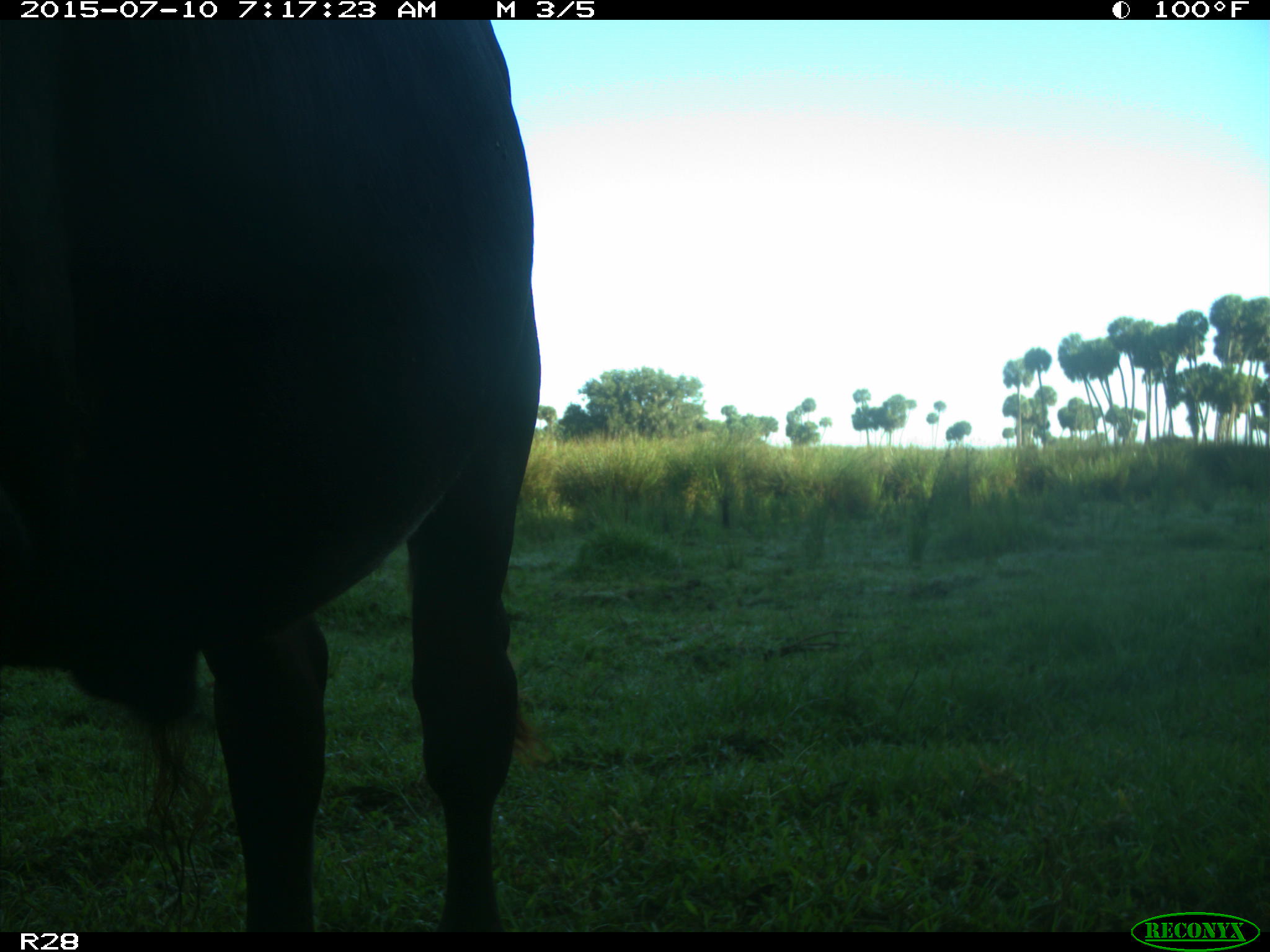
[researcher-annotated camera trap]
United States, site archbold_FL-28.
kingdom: Animalia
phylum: Chordata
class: Mammalia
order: Artiodactyla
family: Bovidae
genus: Bos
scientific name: Bos taurus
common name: domestic cow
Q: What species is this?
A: Bos taurus (domestic cow).